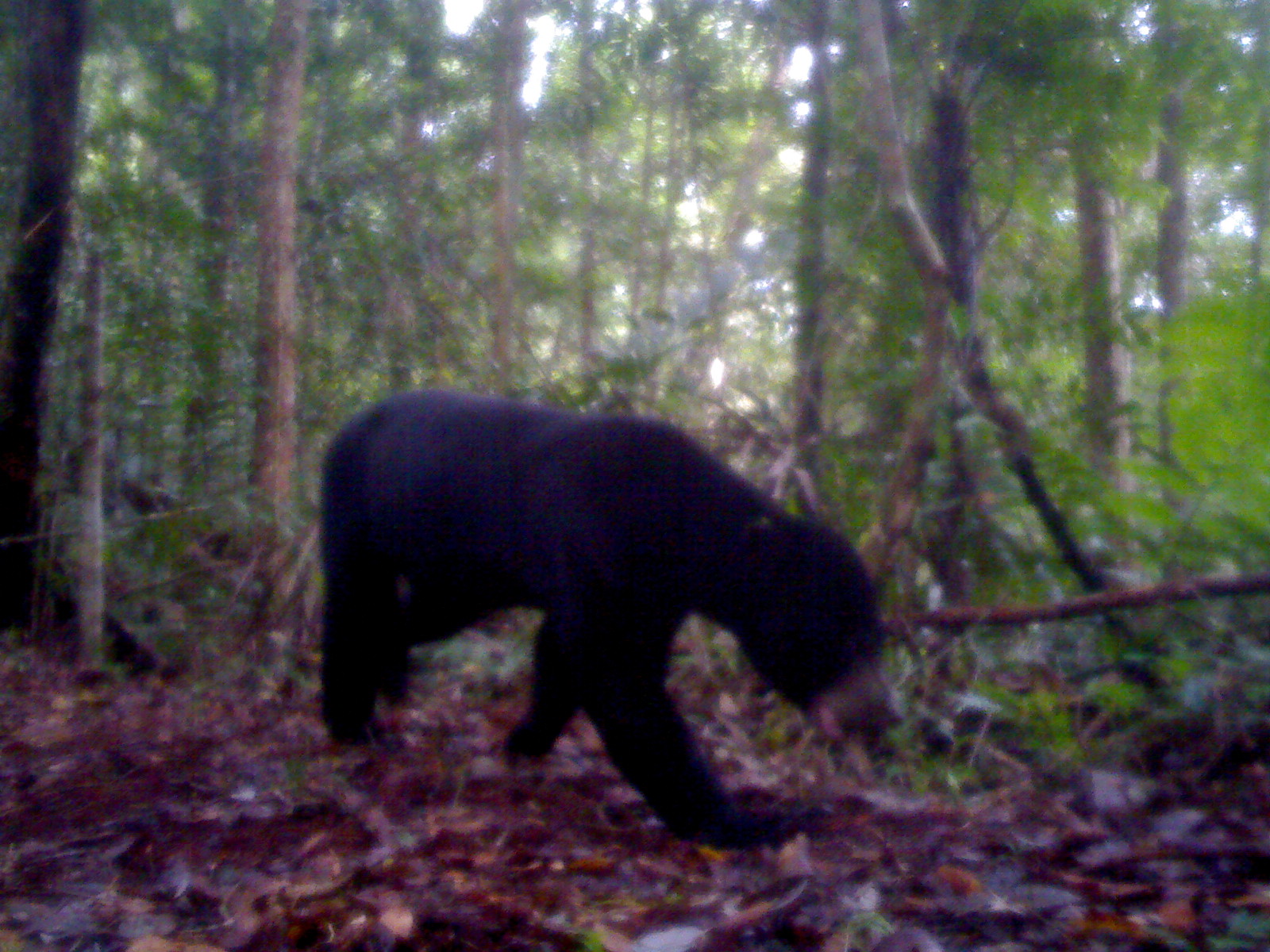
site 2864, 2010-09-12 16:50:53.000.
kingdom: Animalia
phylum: Chordata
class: Mammalia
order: Carnivora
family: Ursidae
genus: Helarctos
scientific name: Helarctos malayanus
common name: sun bear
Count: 1.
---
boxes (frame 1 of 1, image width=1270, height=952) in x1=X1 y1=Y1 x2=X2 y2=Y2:
helarctos malayanus: x1=314 y1=389 x2=904 y2=849